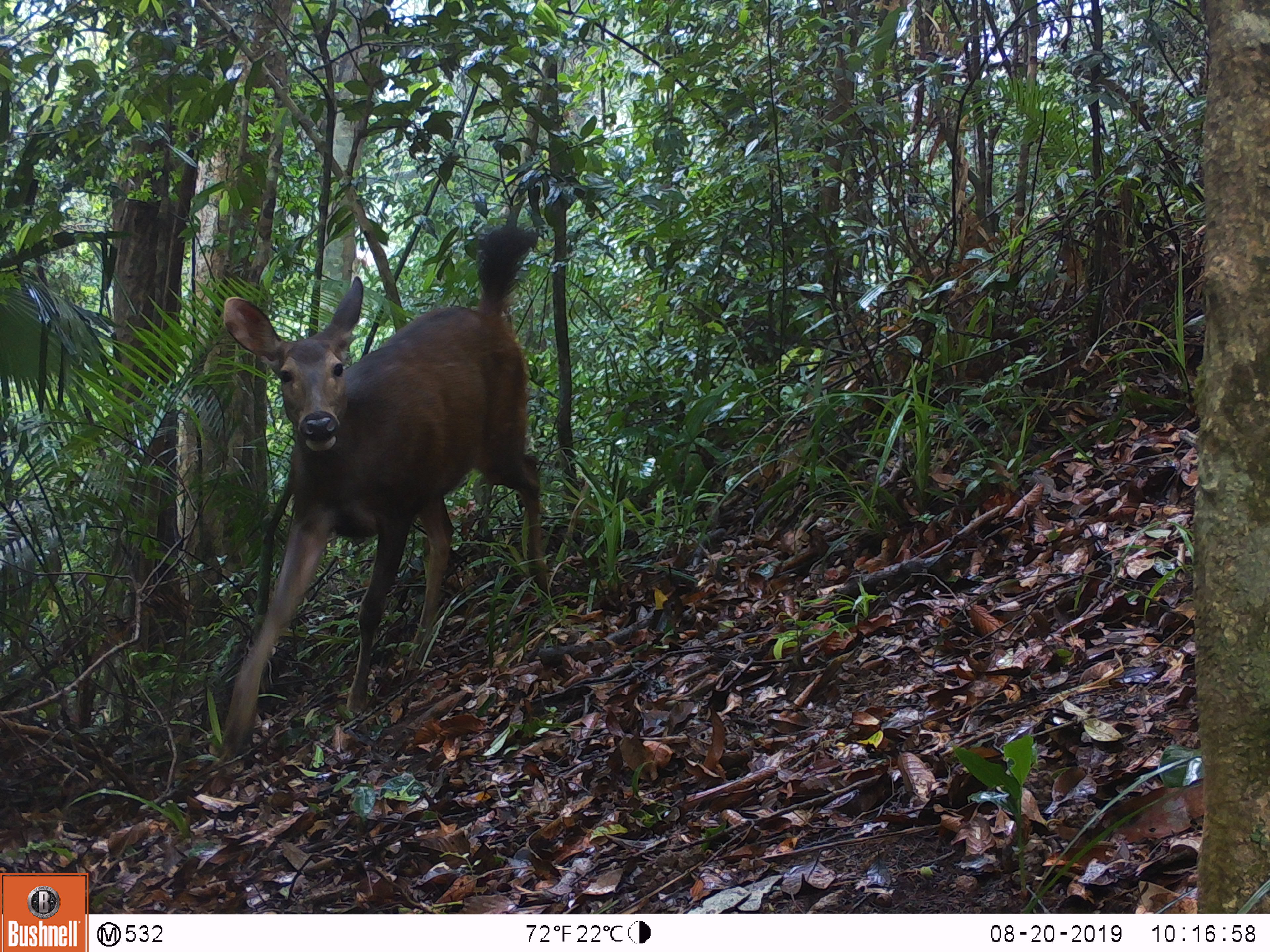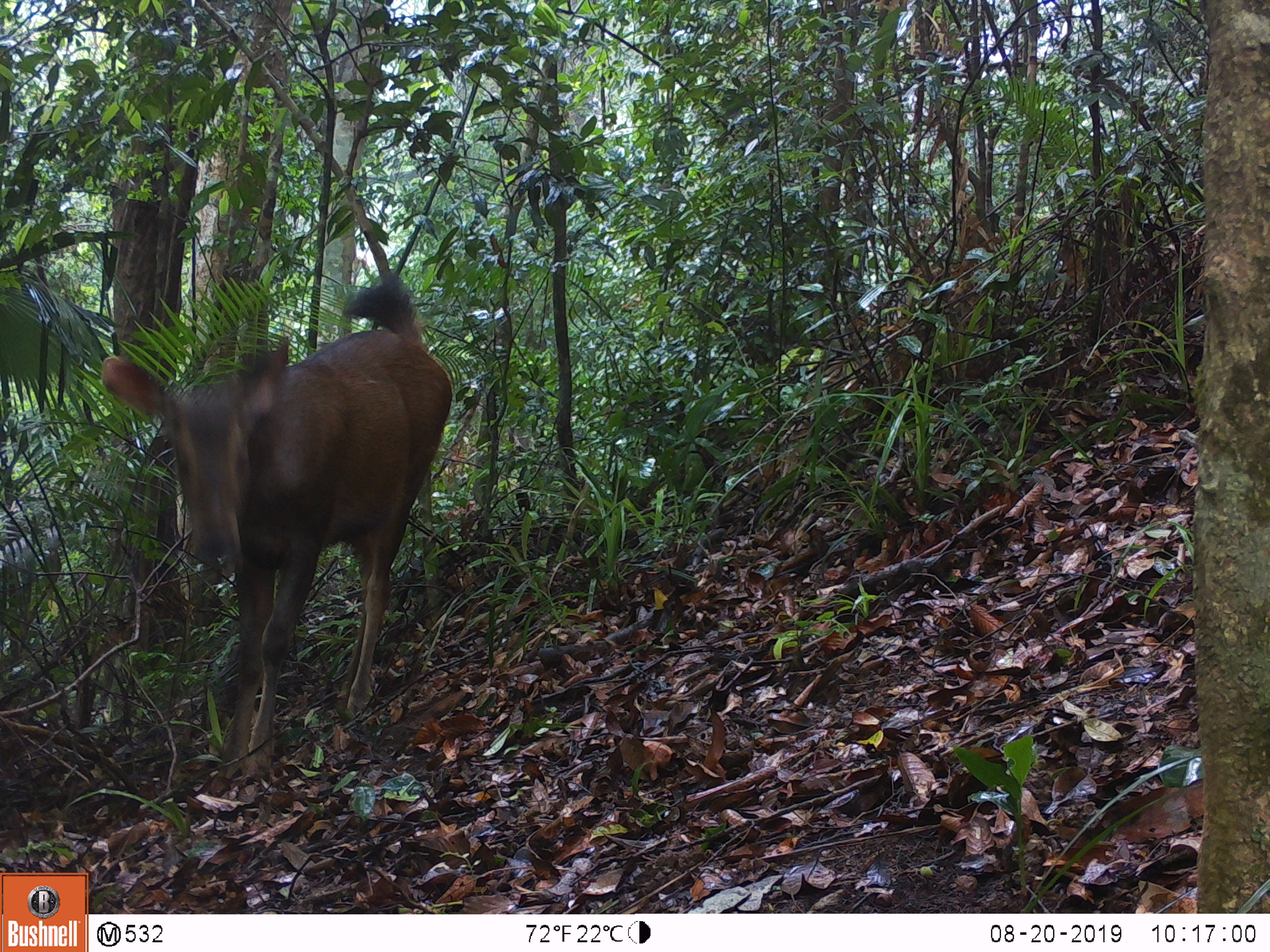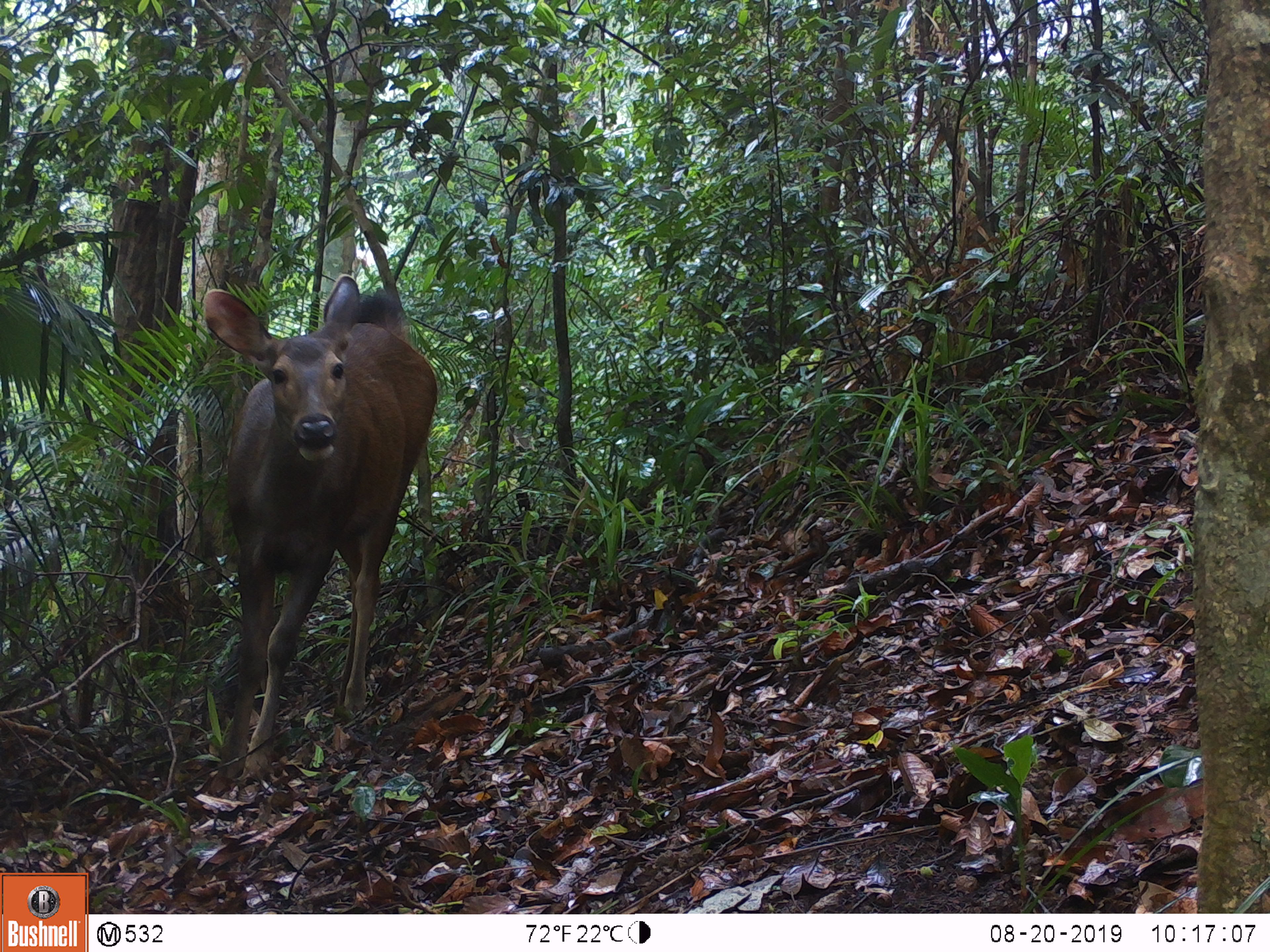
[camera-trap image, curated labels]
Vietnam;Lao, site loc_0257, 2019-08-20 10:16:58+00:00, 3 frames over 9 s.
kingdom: Animalia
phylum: Chordata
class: Mammalia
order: Artiodactyla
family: Cervidae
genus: Rusa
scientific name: Rusa unicolor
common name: sambar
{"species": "sambar (Rusa unicolor)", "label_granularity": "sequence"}